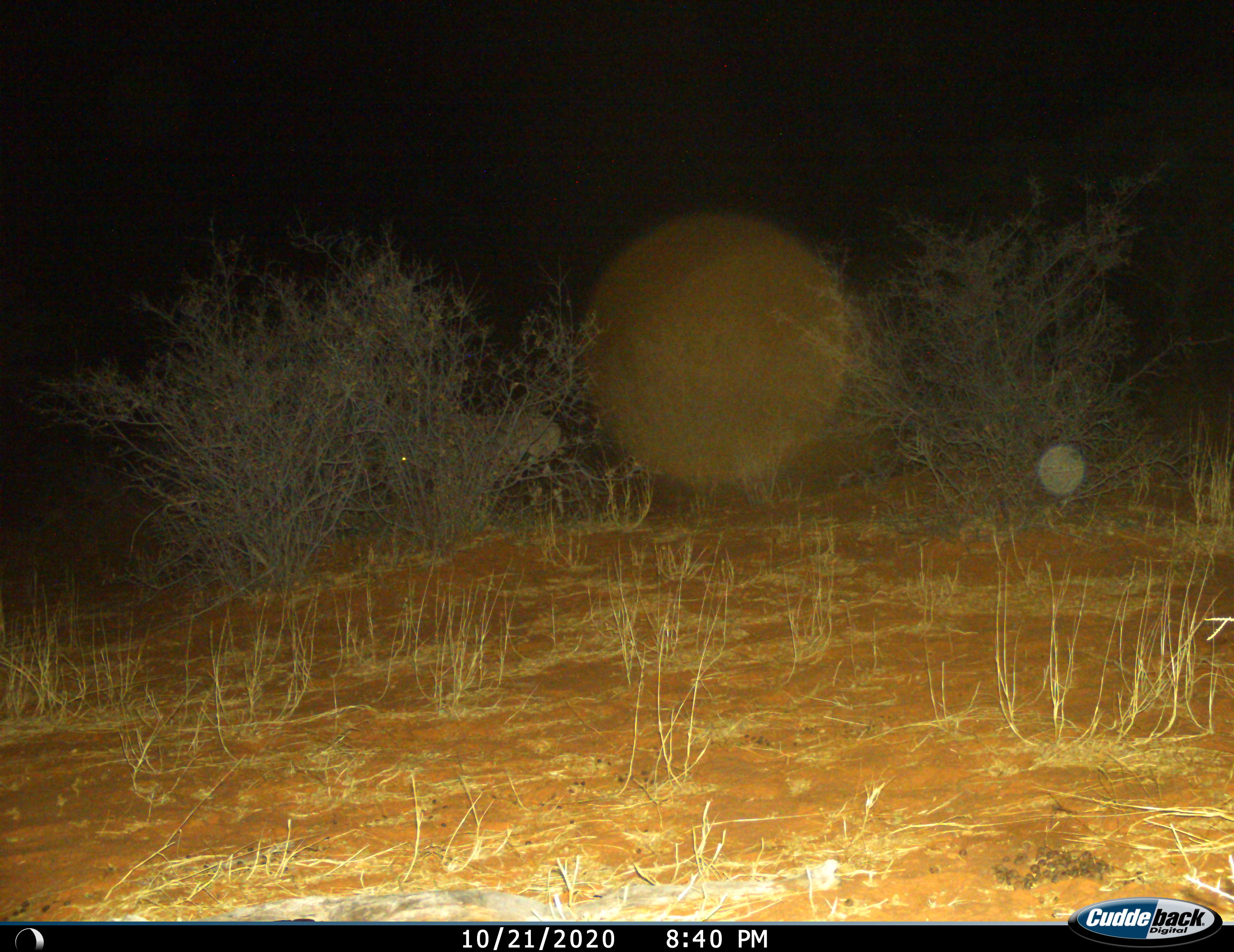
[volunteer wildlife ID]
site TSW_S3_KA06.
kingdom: Animalia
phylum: Chordata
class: Mammalia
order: Artiodactyla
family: Bovidae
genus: Oryx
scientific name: Oryx gazella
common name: gemsbok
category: oryx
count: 1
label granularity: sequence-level